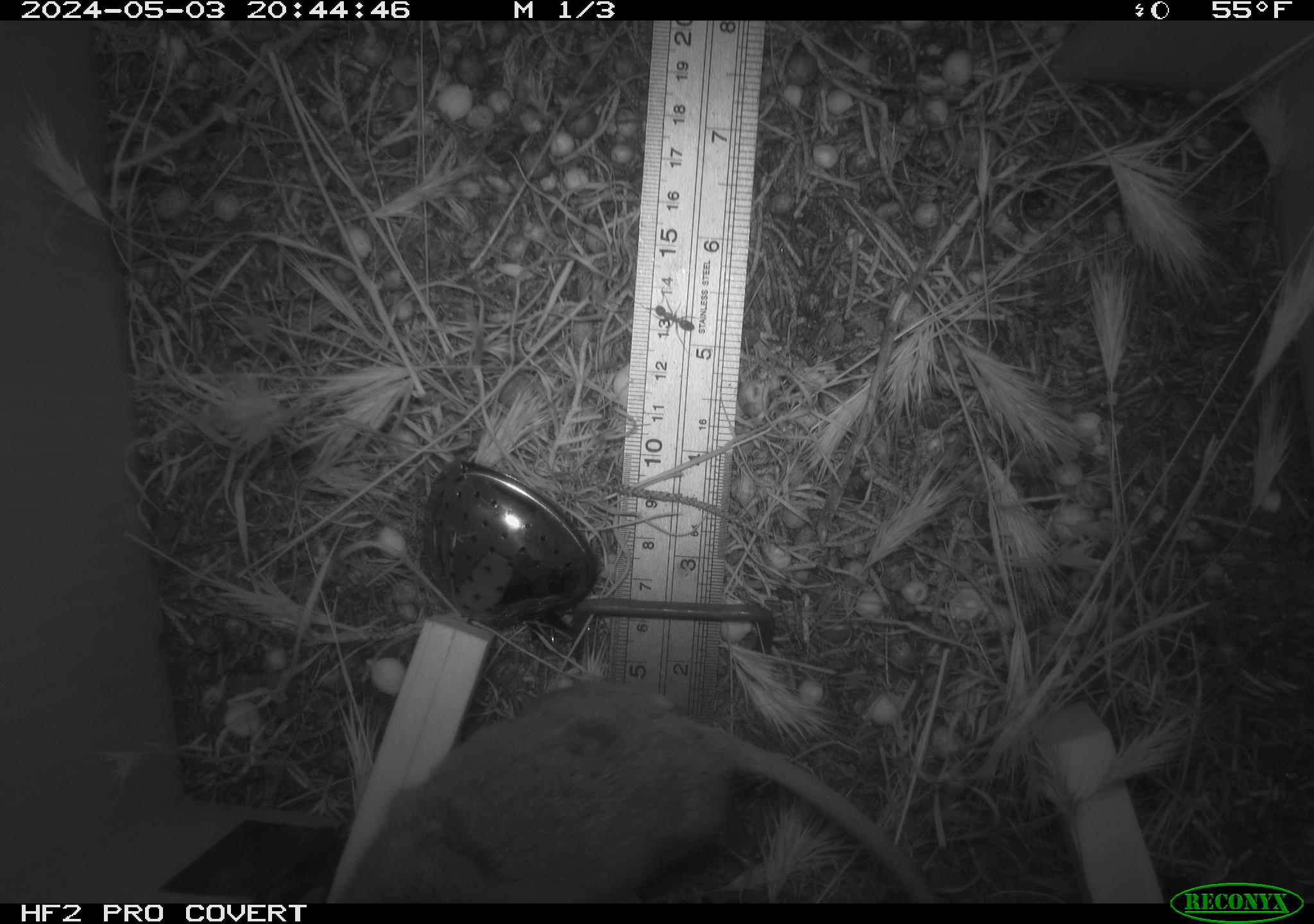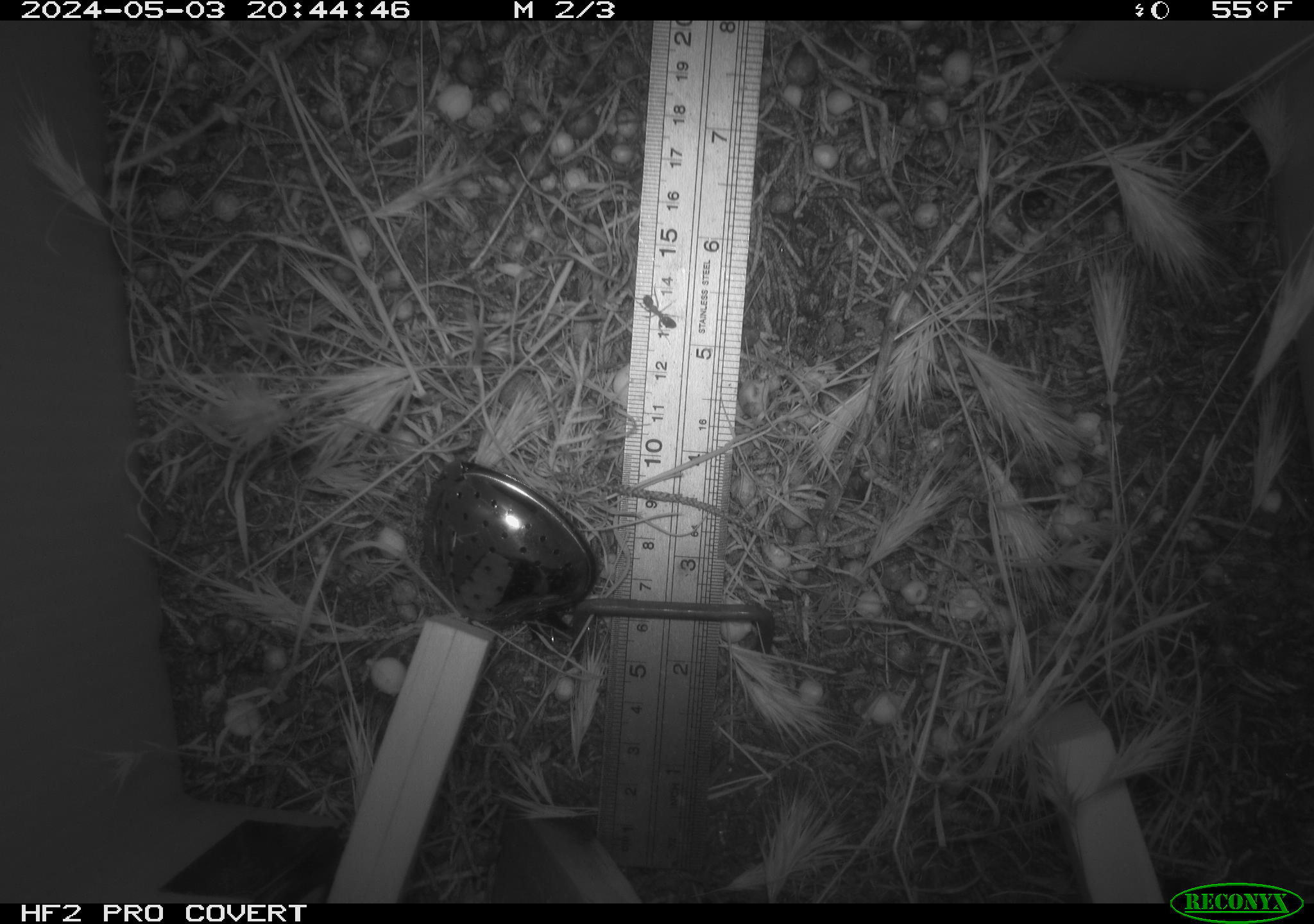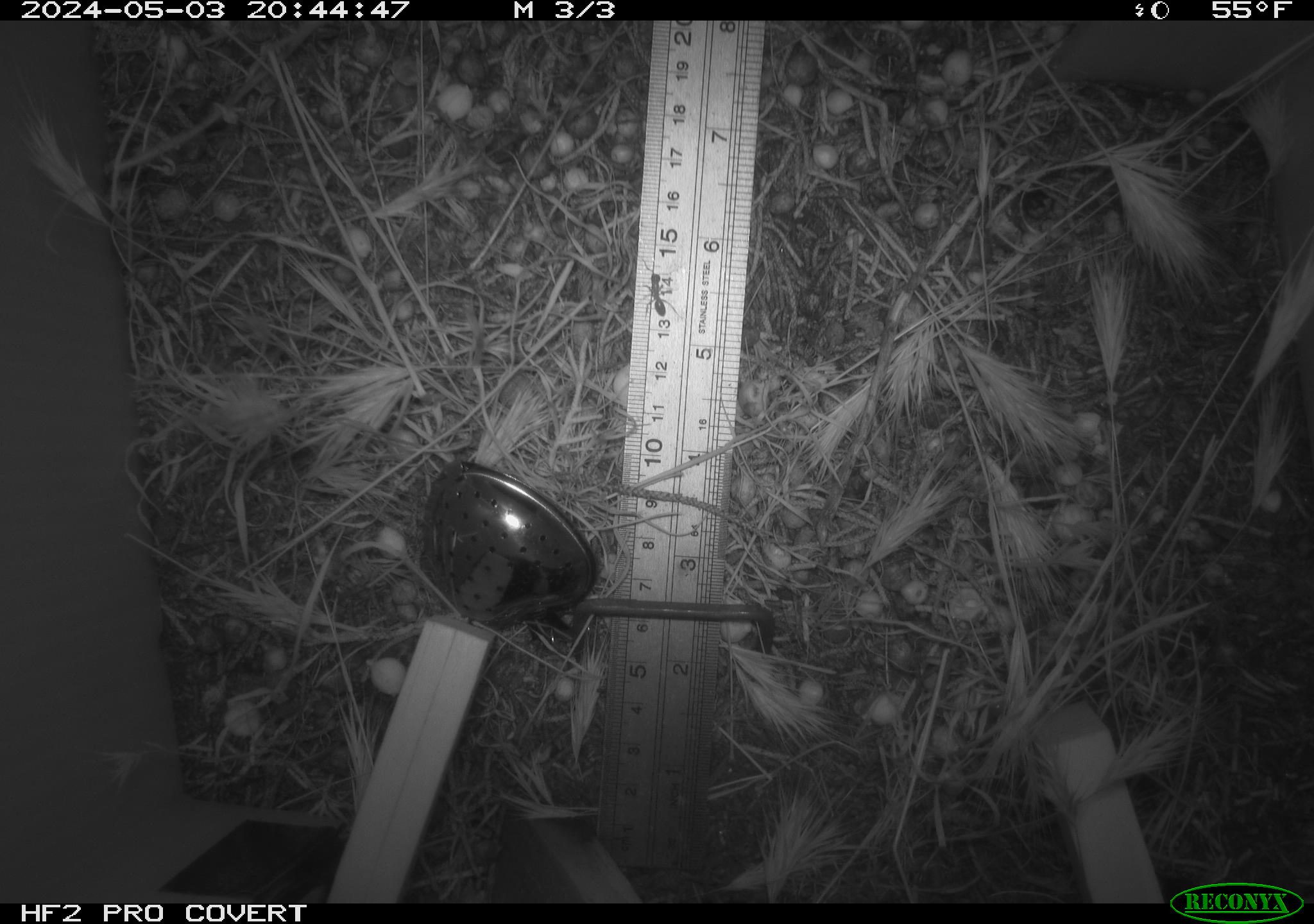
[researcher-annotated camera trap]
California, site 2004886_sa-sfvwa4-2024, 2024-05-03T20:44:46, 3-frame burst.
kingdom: Animalia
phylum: Arthropoda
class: Insecta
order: Hymenoptera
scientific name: Hymenoptera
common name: ants, bees, wasps, and sawflies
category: hymenoptera order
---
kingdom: Animalia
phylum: Chordata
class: Mammalia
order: Rodentia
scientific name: Rodentia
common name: mouse species